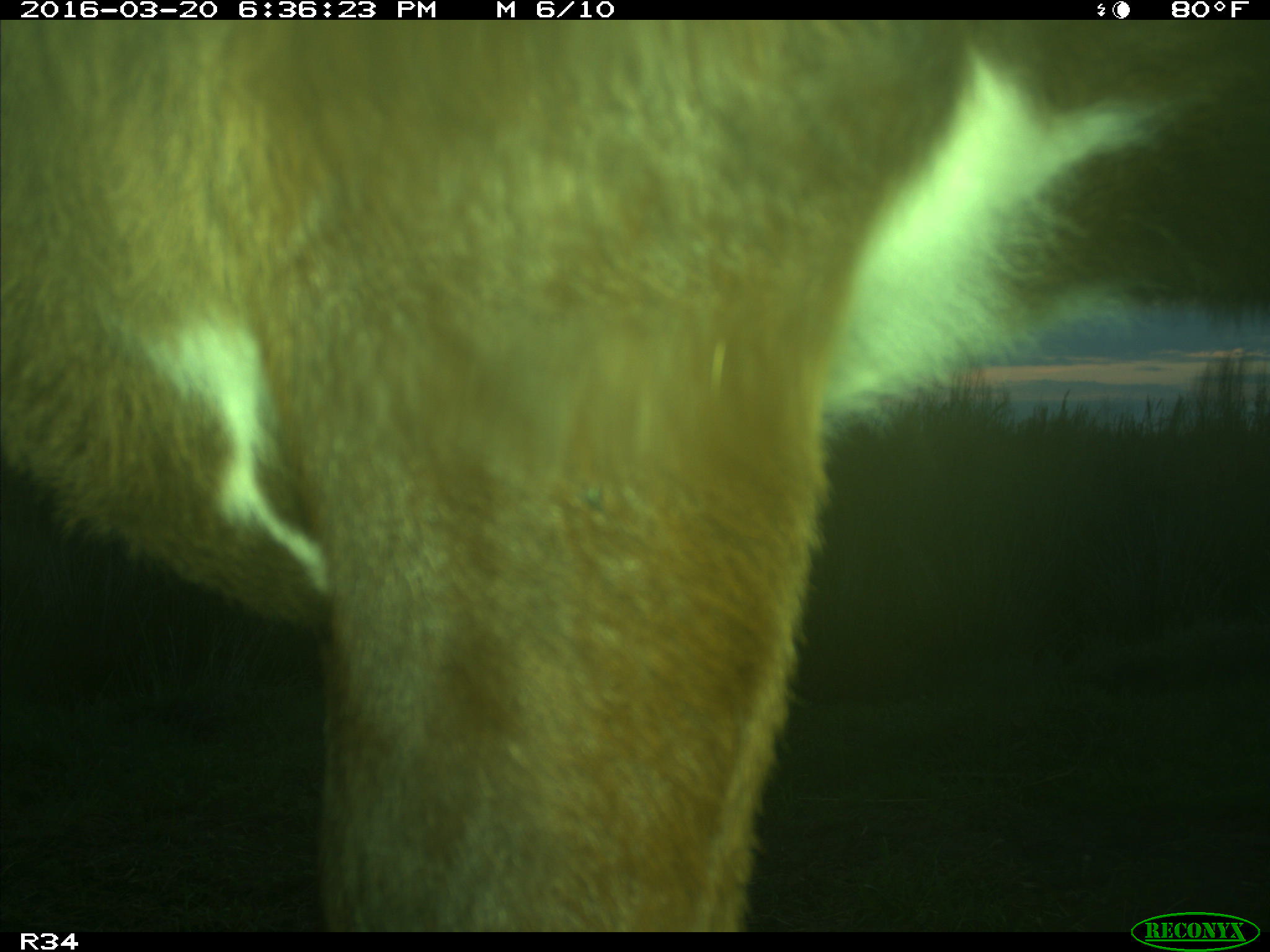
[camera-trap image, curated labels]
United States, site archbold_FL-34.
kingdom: Animalia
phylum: Chordata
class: Mammalia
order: Artiodactyla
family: Bovidae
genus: Bos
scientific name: Bos taurus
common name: domestic cow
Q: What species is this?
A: Bos taurus (domestic cow).